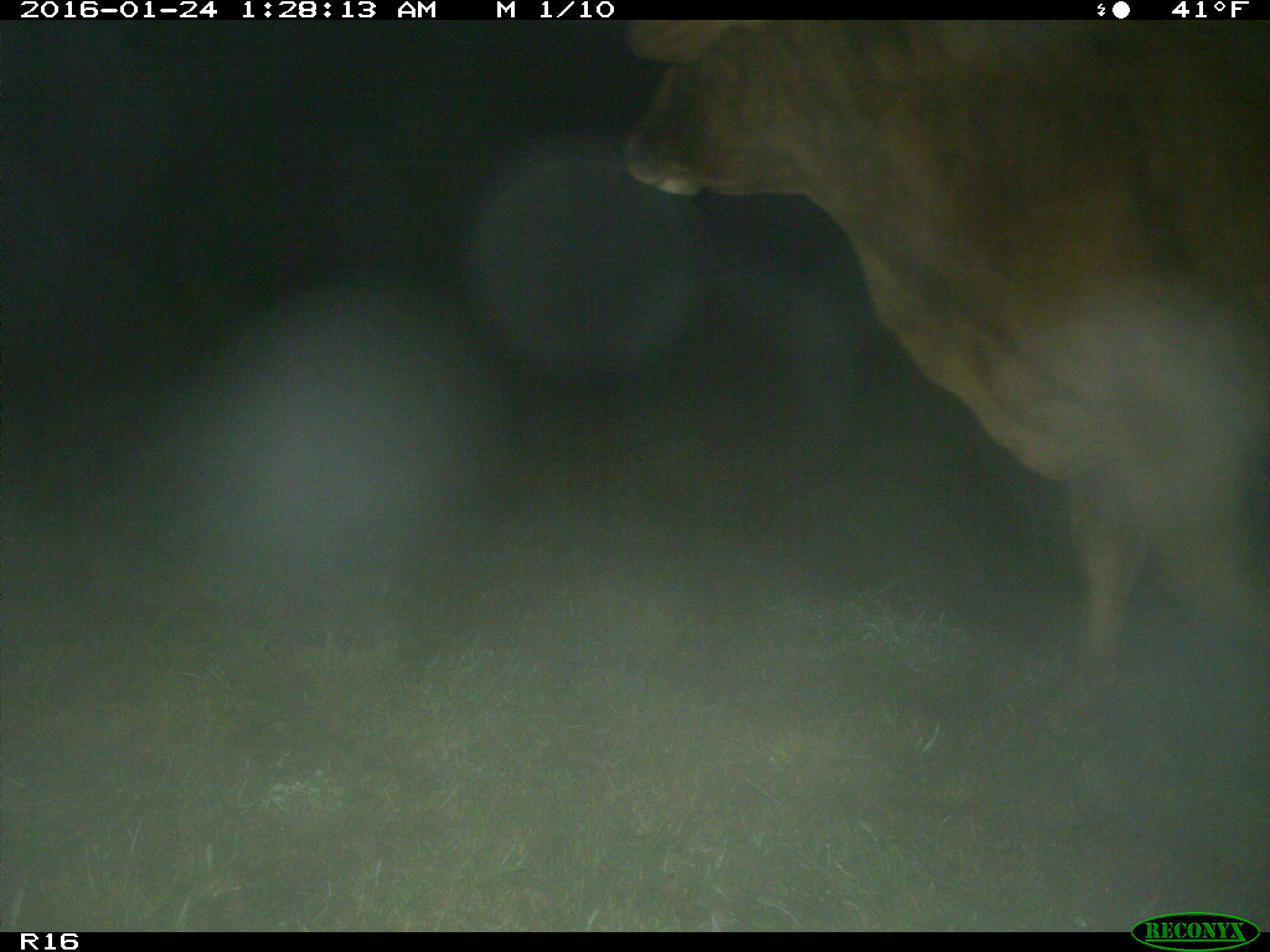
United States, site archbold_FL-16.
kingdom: Animalia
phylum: Chordata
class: Mammalia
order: Artiodactyla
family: Bovidae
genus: Bos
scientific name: Bos taurus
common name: domestic cow